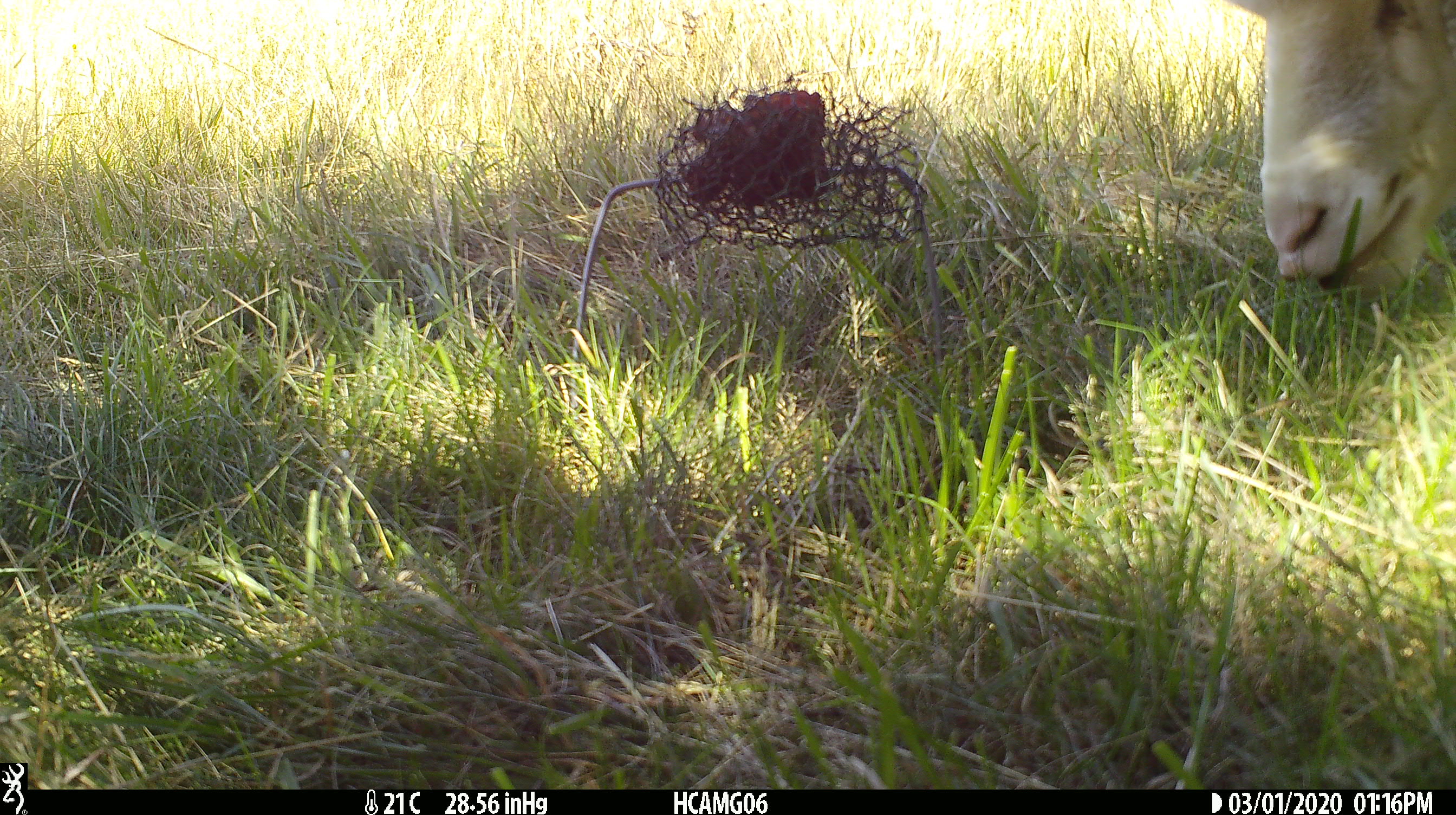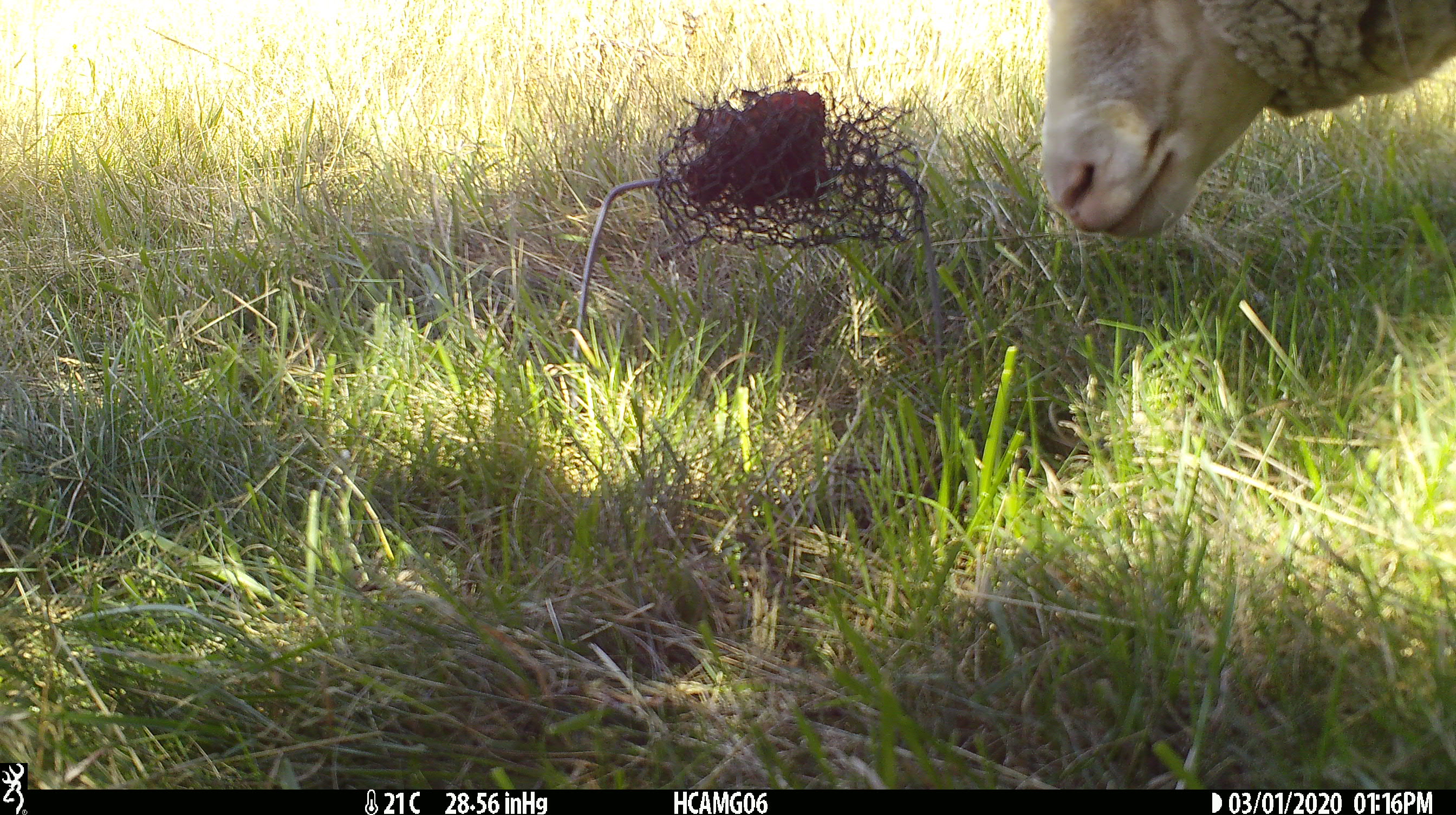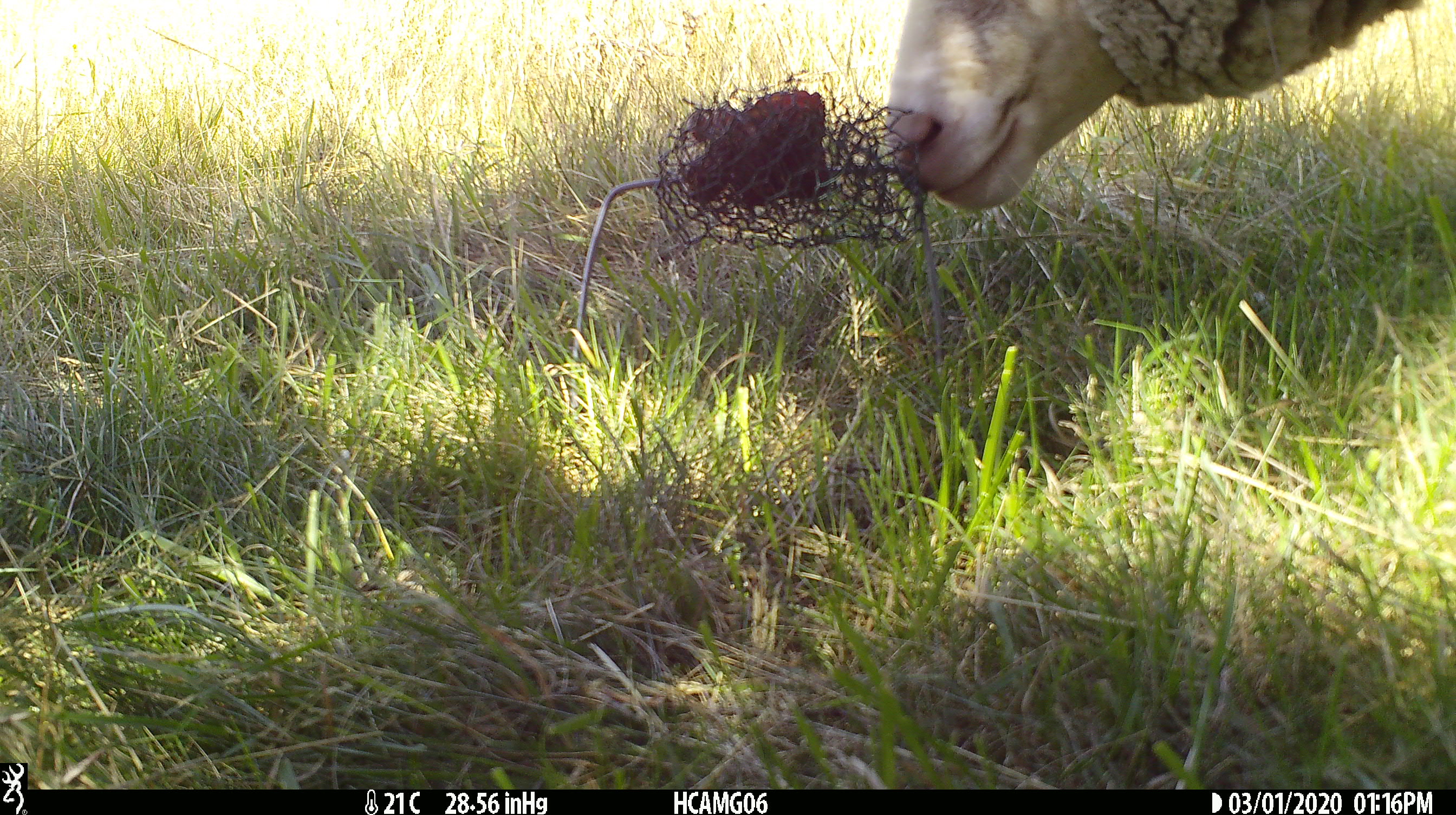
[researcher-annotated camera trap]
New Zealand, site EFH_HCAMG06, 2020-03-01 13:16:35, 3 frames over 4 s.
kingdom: Animalia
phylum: Chordata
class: Mammalia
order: Artiodactyla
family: Bovidae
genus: Ovis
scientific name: Ovis aries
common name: domestic sheep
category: sheep